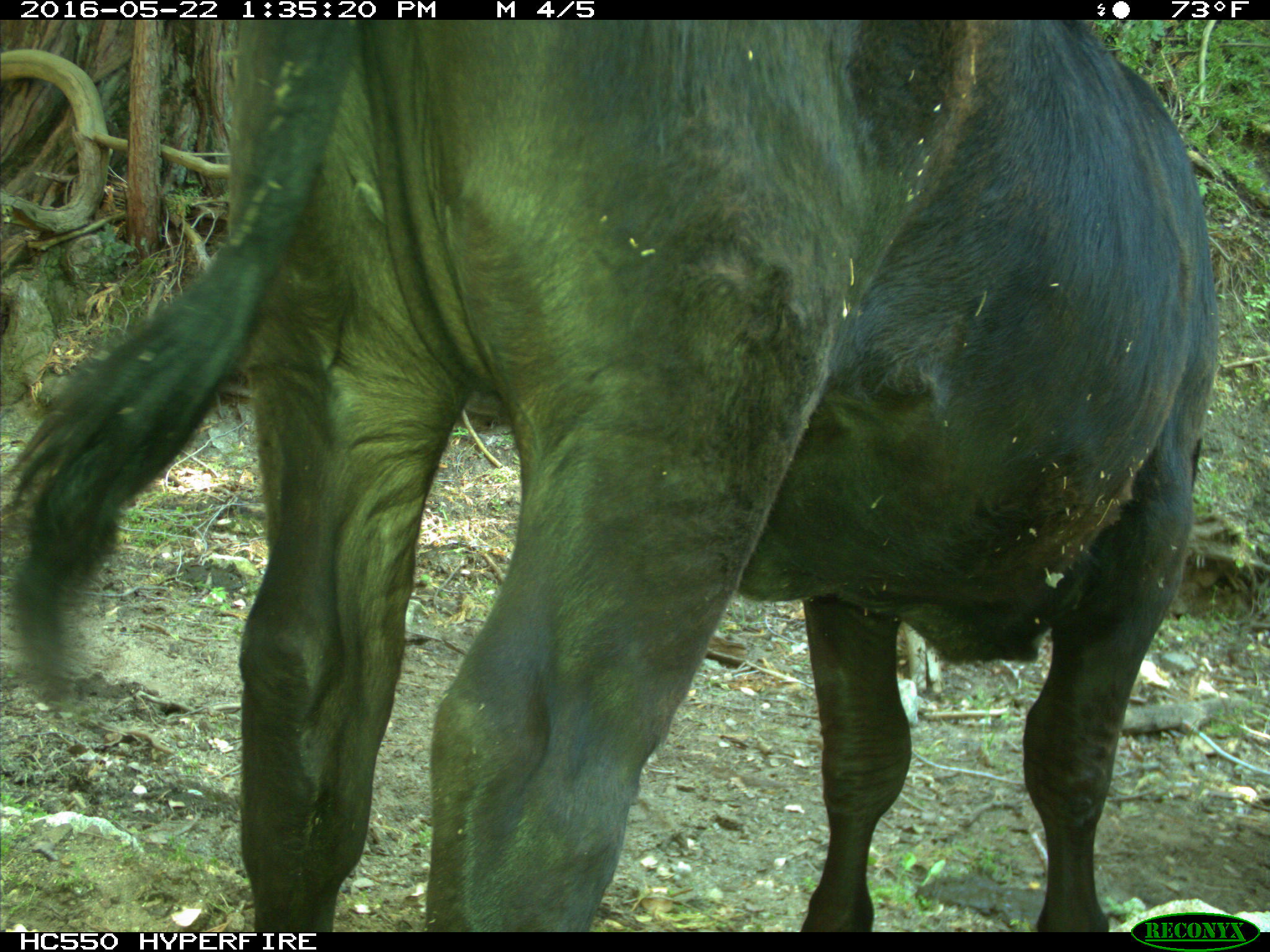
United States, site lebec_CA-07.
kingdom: Animalia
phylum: Chordata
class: Mammalia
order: Artiodactyla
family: Bovidae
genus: Bos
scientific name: Bos taurus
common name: domestic cow